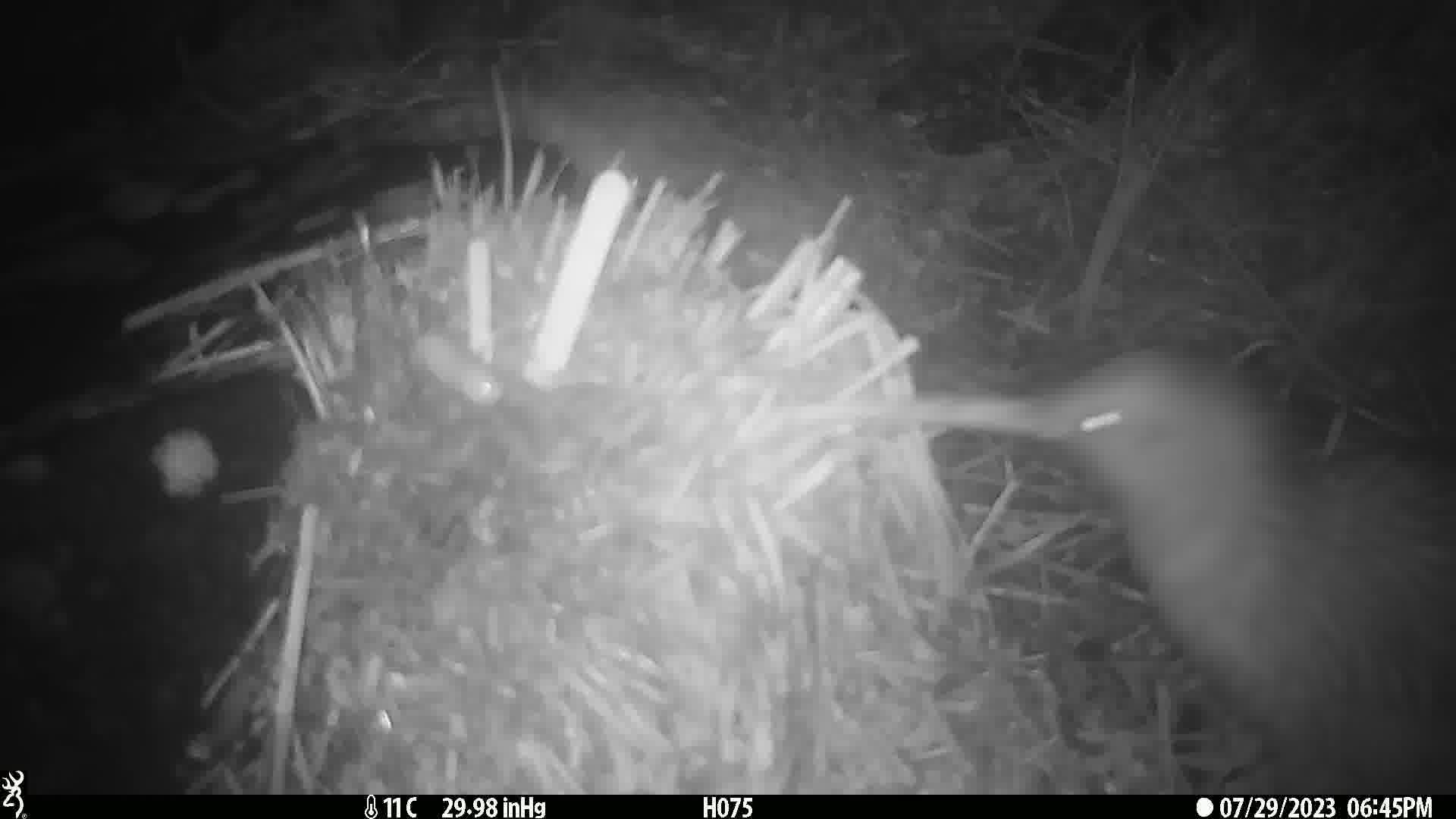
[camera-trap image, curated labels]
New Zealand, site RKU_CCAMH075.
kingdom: Animalia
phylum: Chordata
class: Aves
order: Apterygiformes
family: Apterygidae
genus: Apteryx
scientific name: Apteryx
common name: kiwi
Kiwi (Apteryx).